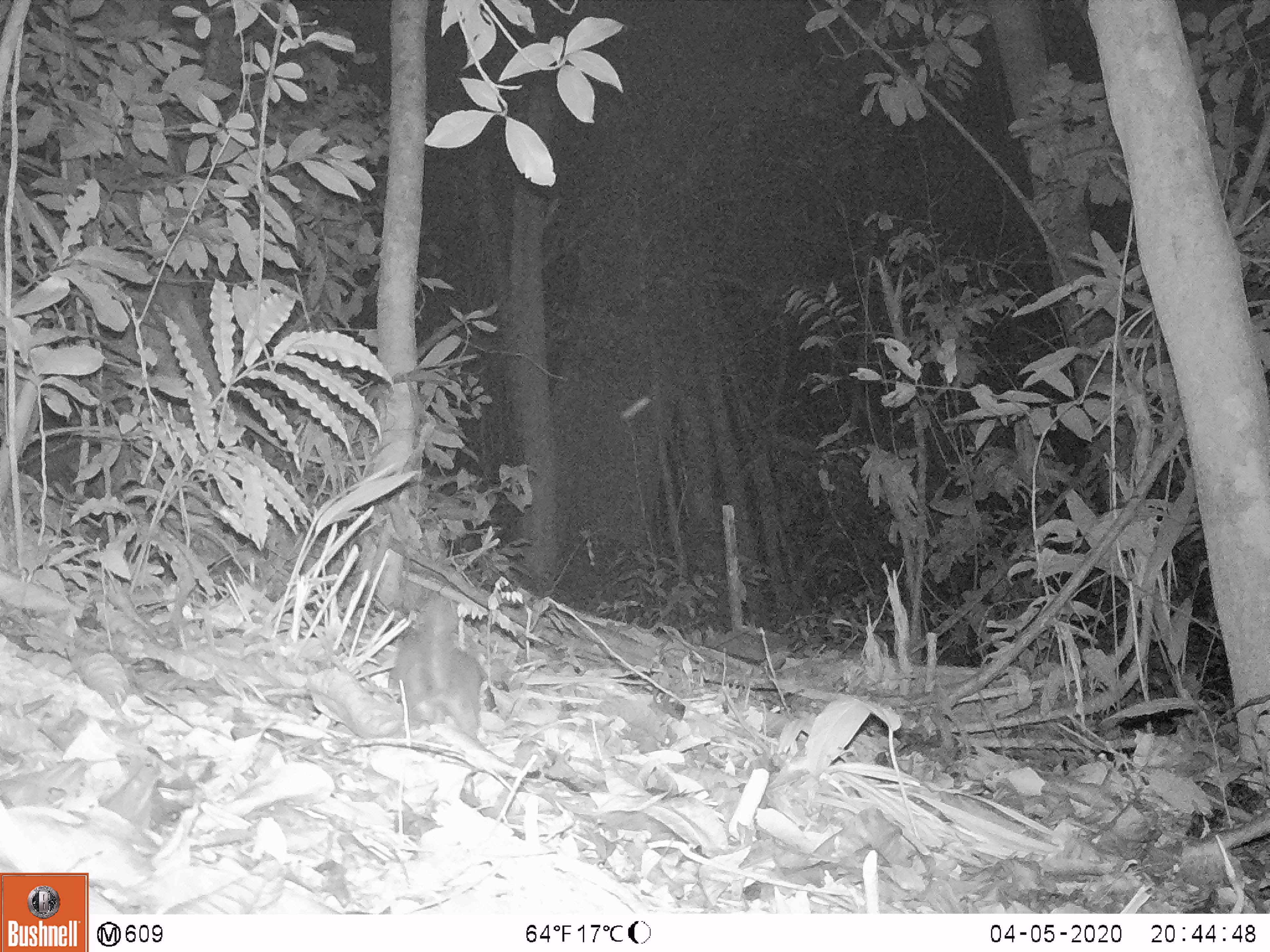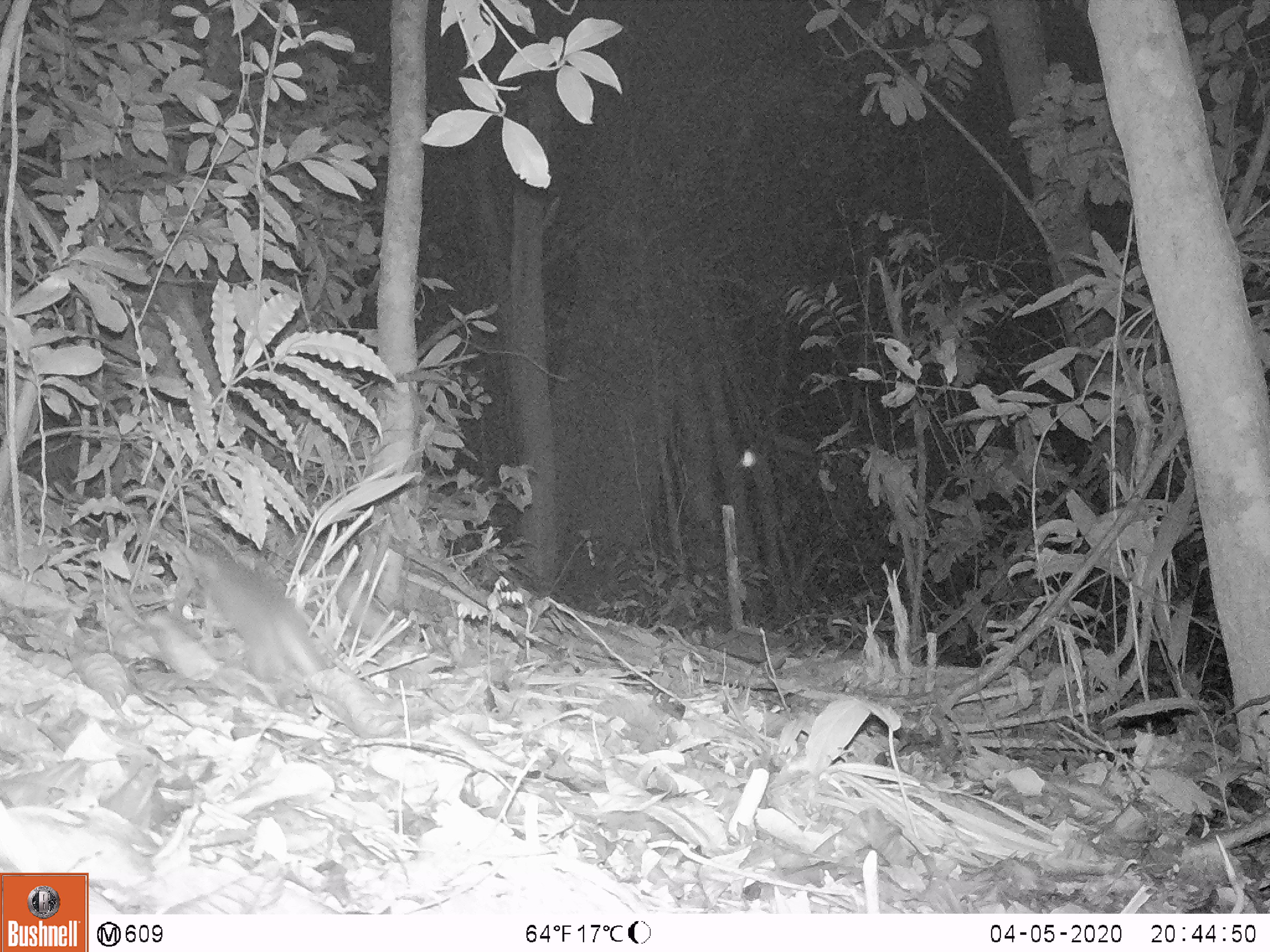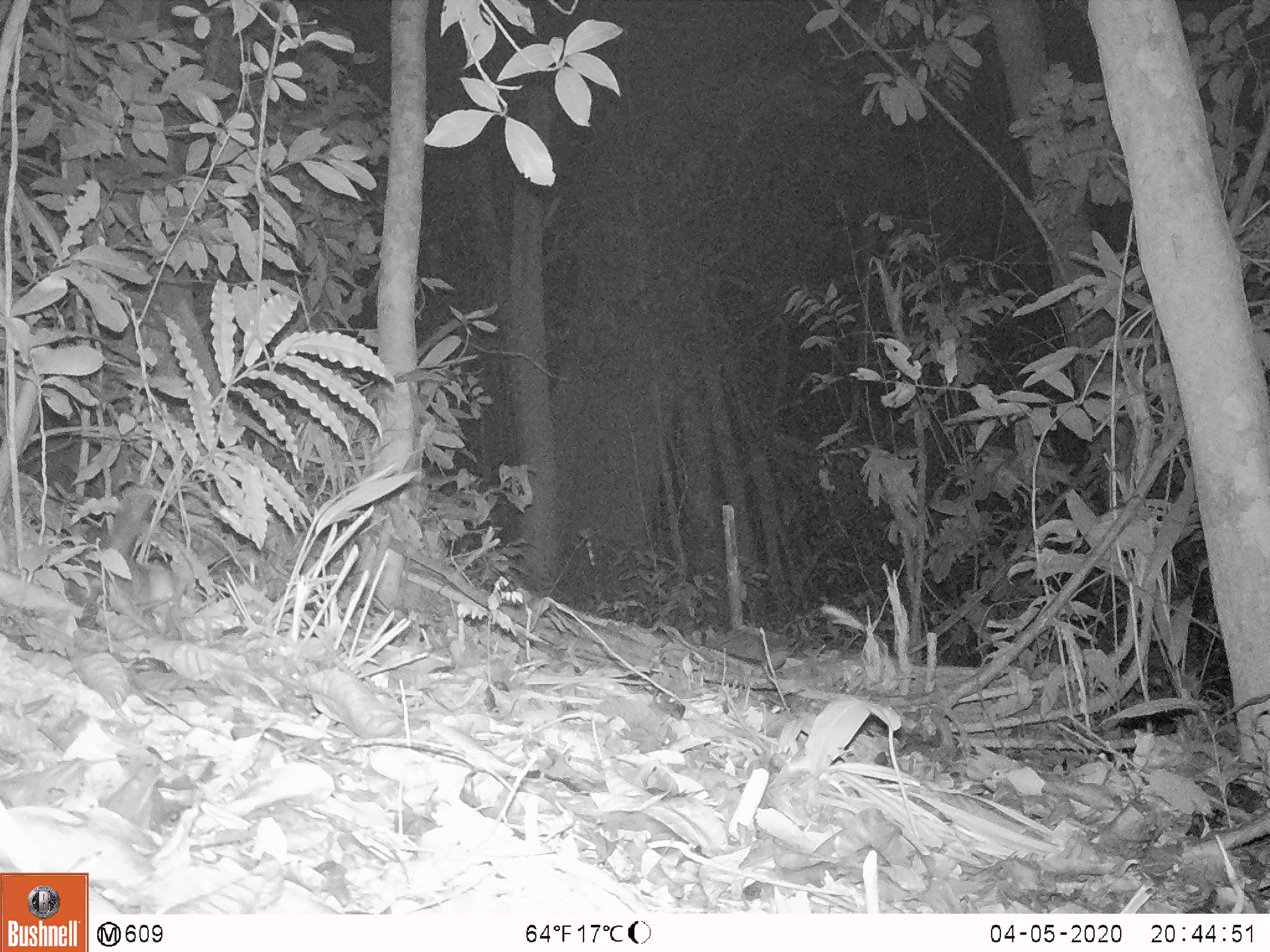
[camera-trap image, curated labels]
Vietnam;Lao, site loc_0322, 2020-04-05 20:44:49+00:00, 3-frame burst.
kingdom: Animalia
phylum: Chordata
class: Mammalia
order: Carnivora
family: Mustelidae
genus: Melogale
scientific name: Melogale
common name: ferret badger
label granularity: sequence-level